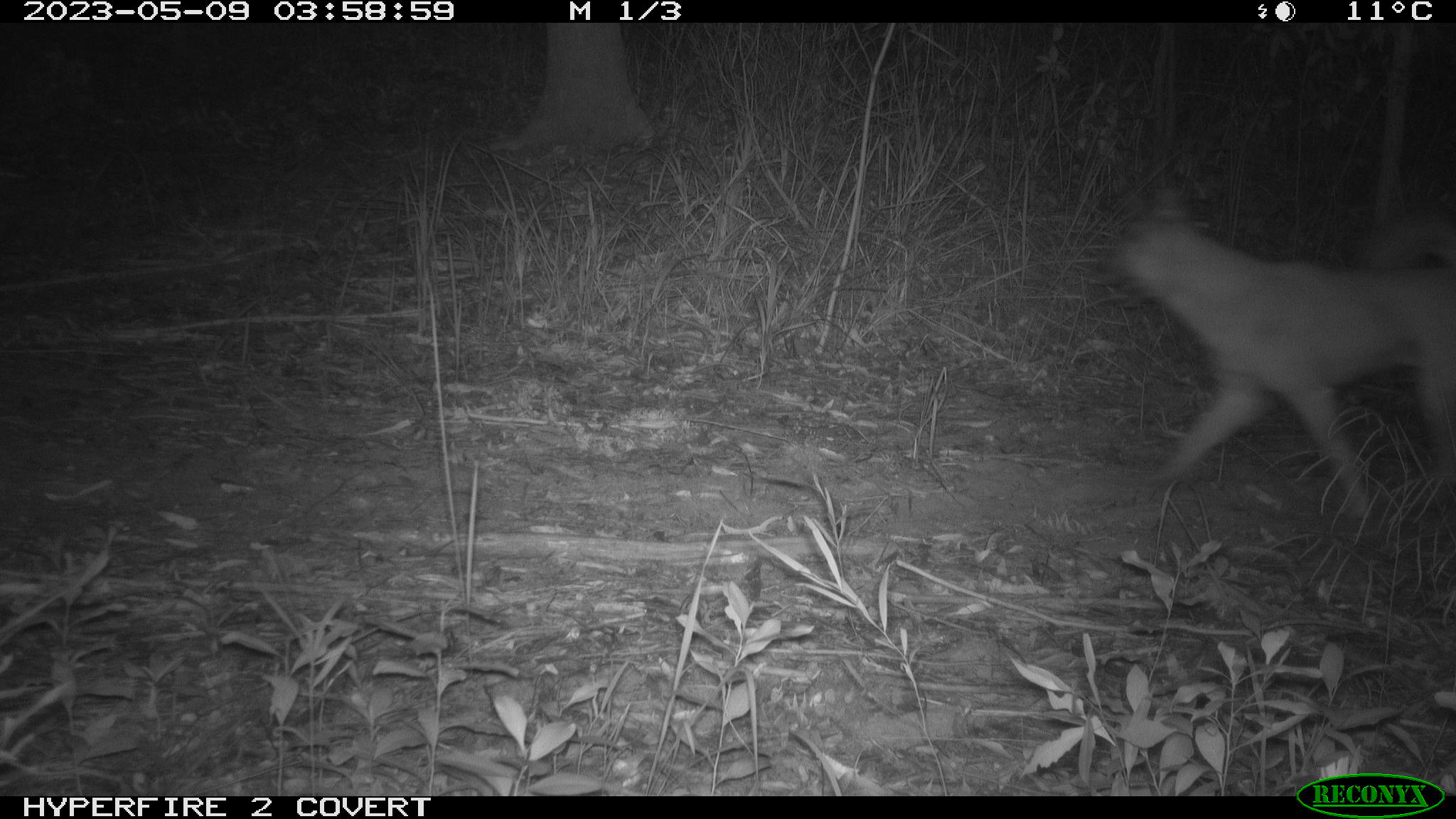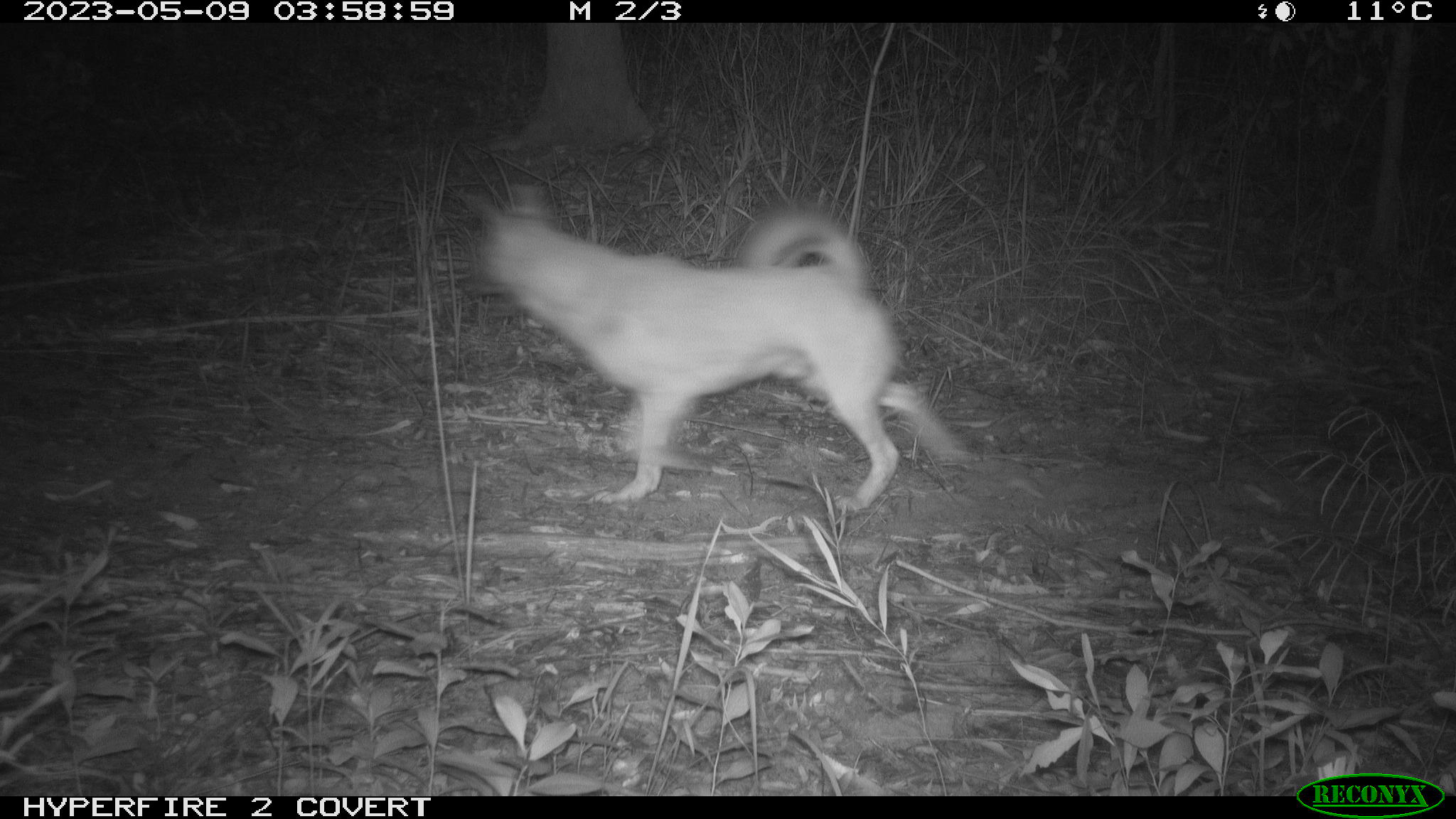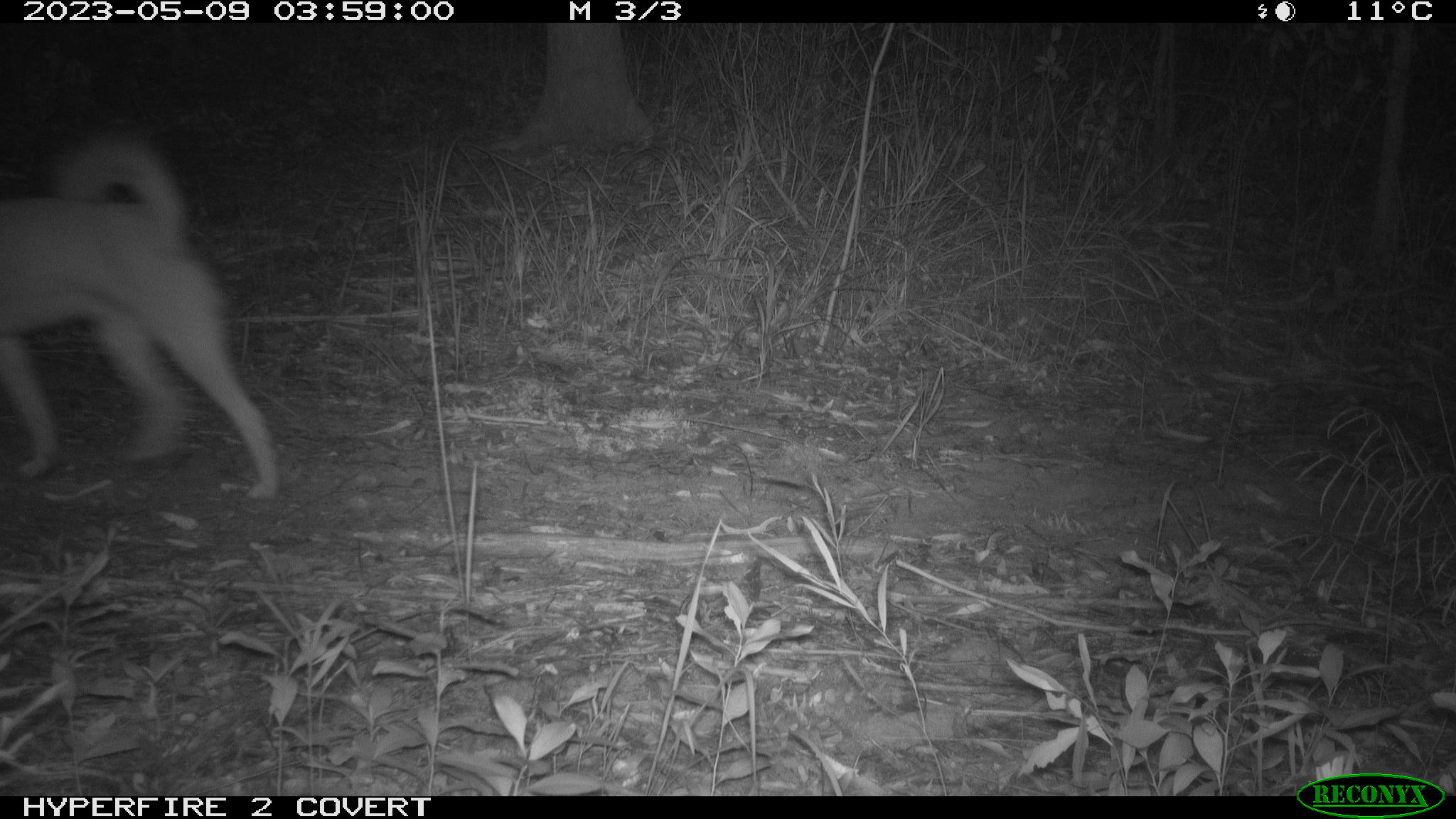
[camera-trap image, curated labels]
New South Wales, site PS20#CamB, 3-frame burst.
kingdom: Animalia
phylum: Chordata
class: Mammalia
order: Carnivora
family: Canidae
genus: Canis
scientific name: Canis familiaris dingo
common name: dingo